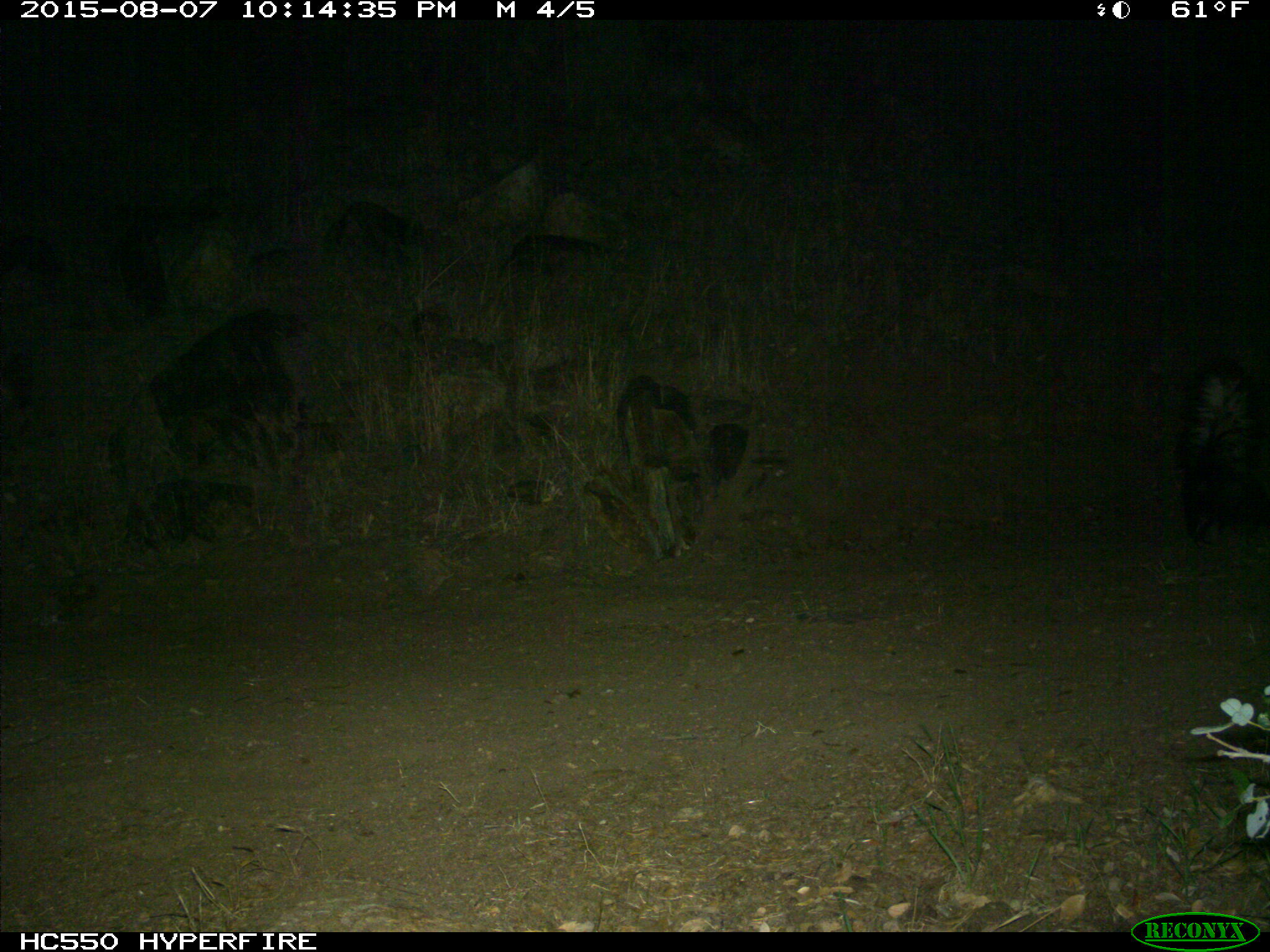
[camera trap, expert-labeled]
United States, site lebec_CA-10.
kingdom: Animalia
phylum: Chordata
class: Mammalia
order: Carnivora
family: Mephitidae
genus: Mephitis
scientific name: Mephitis mephitis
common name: striped skunk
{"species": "Mephitis mephitis (striped skunk)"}